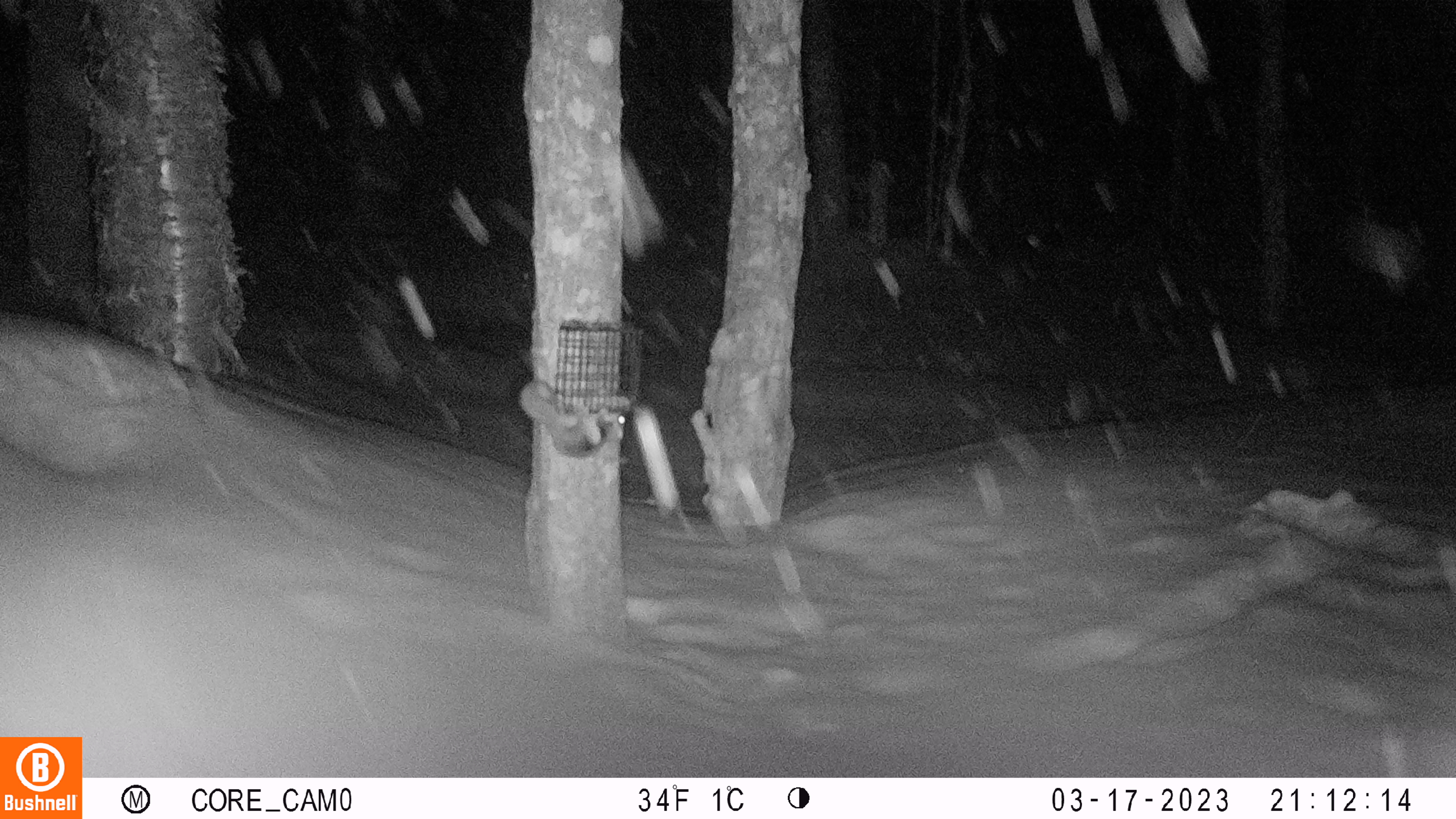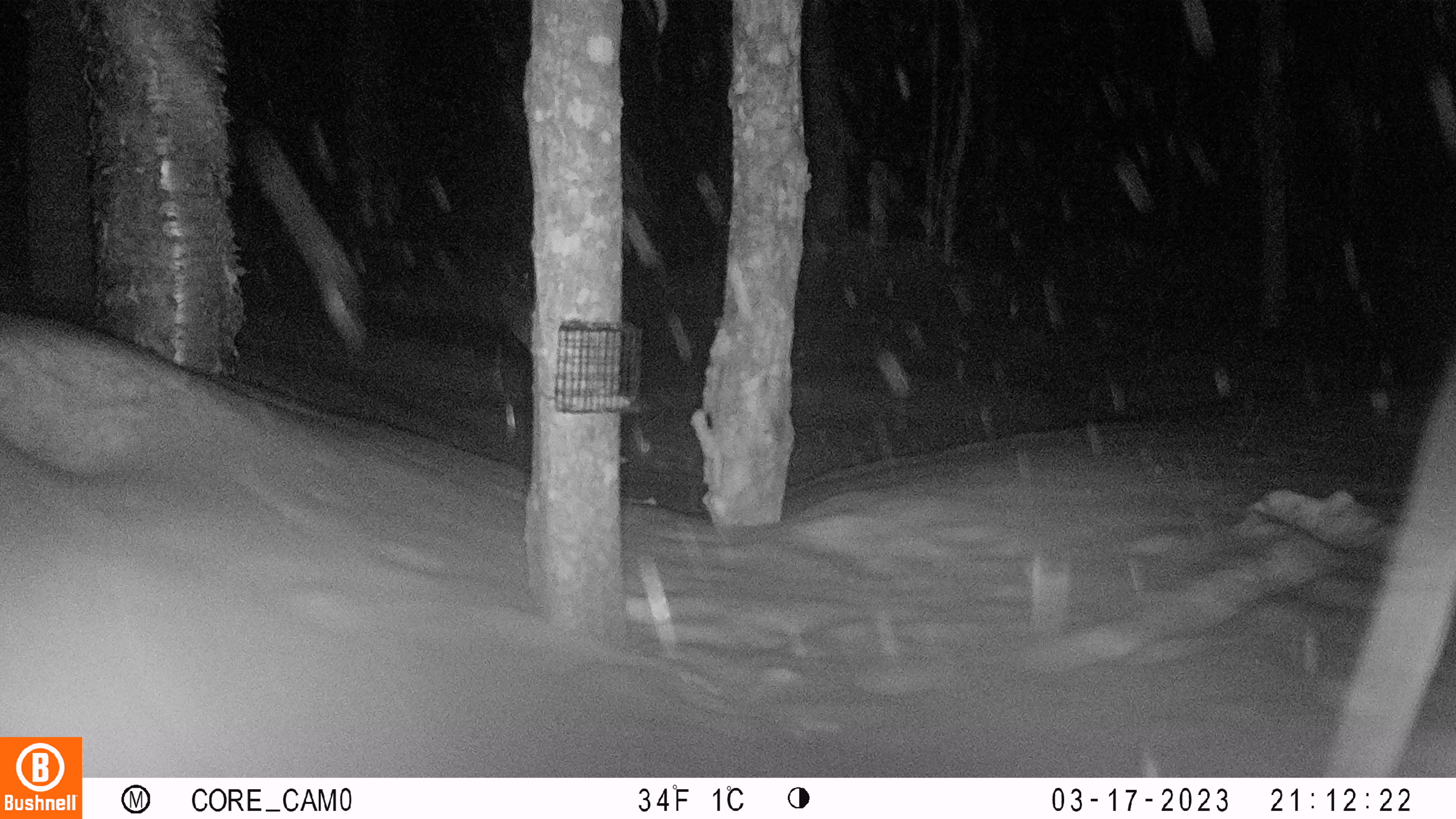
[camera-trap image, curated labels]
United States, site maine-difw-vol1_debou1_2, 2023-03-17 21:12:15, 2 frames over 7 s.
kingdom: Animalia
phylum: Chordata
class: Mammalia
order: Rodentia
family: Sciuridae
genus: Glaucomys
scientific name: Glaucomys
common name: flying squirrel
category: flying squirrel sp.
Flying squirrel sp. (flying squirrel) (Glaucomys).